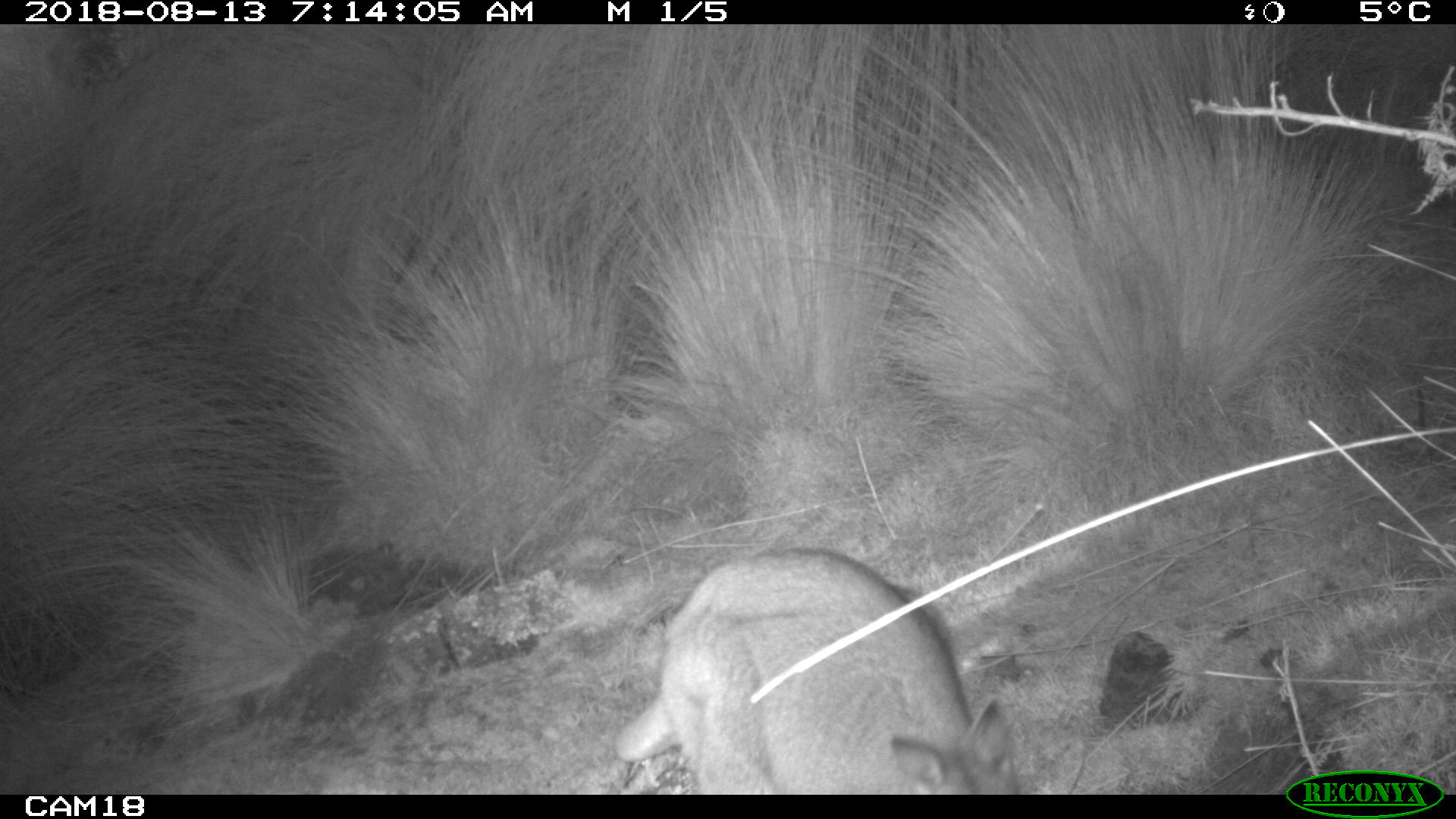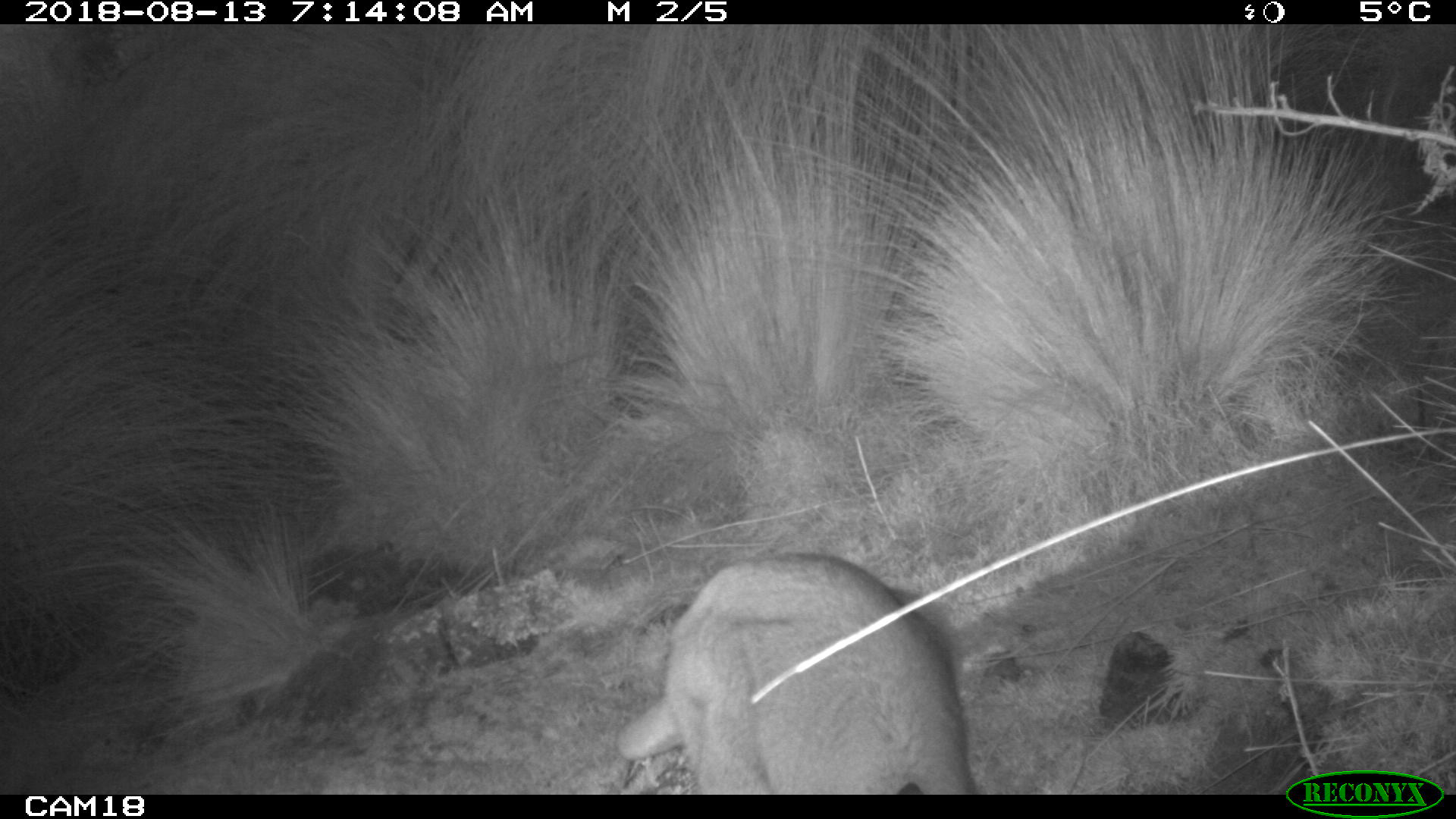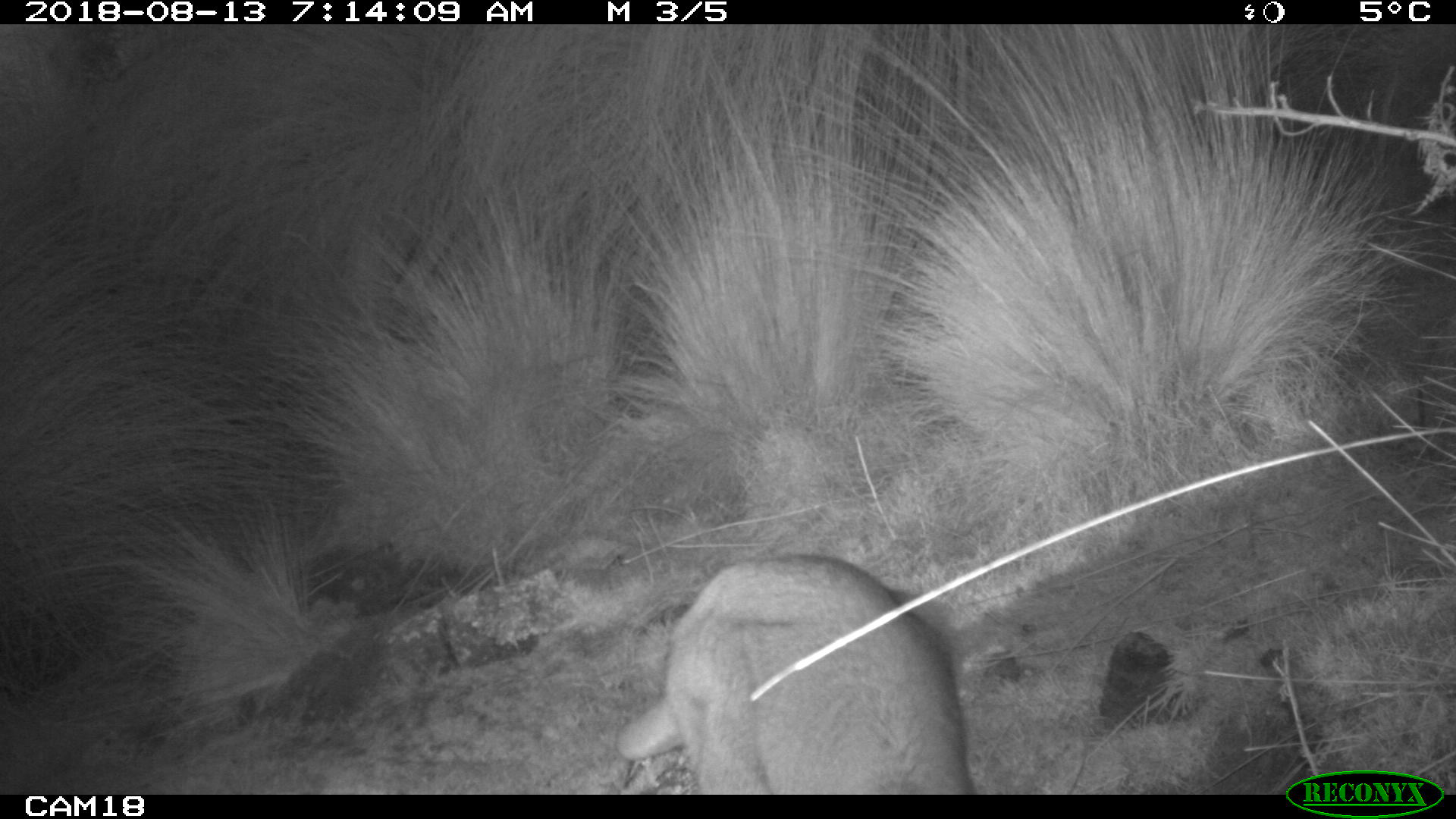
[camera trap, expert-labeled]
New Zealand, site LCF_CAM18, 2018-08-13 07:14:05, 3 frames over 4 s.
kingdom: Animalia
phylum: Chordata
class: Mammalia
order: Diprotodontia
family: Macropodidae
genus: Notamacropus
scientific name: Notamacropus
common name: wallaby